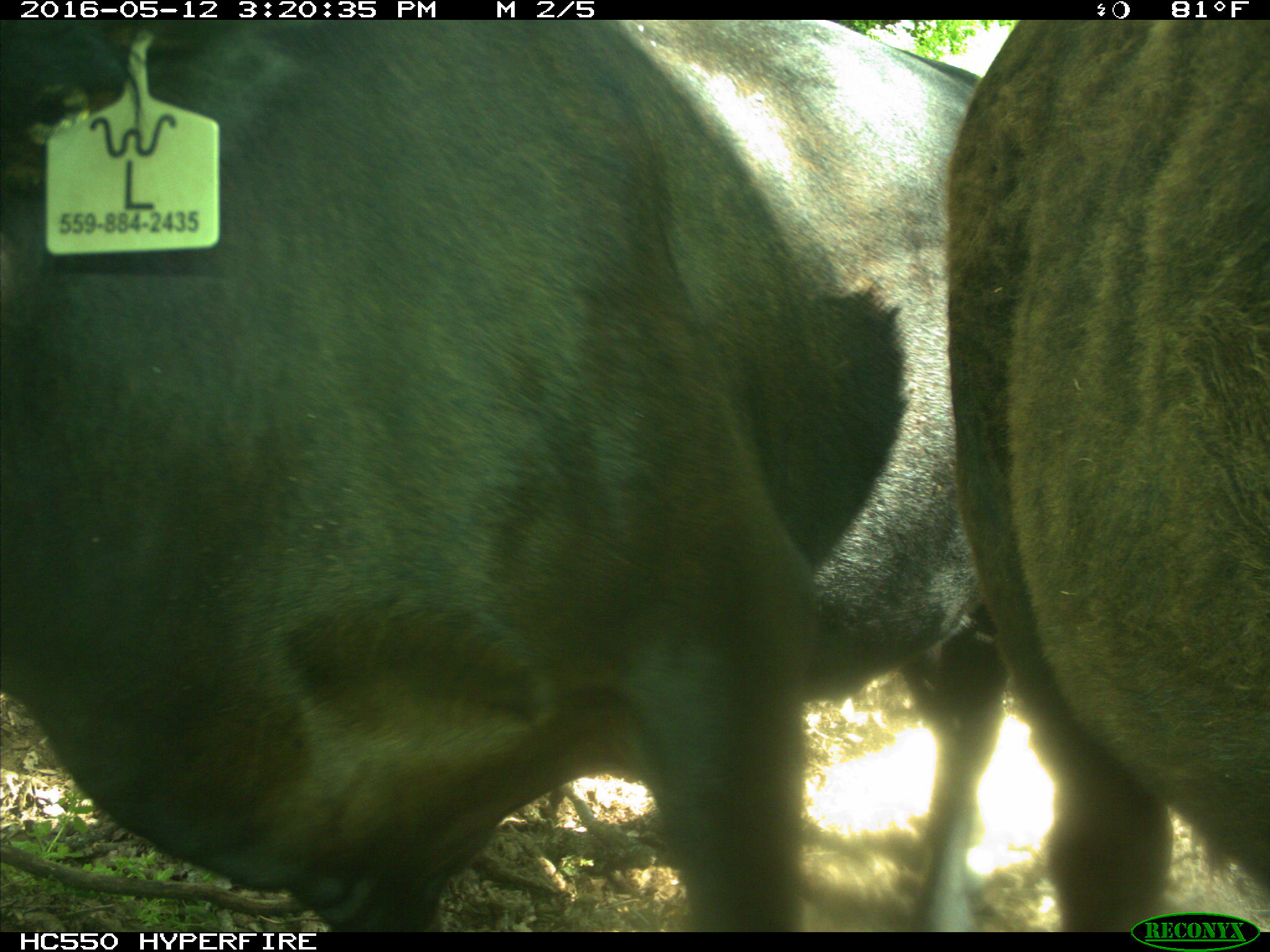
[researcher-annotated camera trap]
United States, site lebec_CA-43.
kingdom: Animalia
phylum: Chordata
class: Mammalia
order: Artiodactyla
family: Bovidae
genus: Bos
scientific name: Bos taurus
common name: domestic cow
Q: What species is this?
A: Bos taurus (domestic cow).